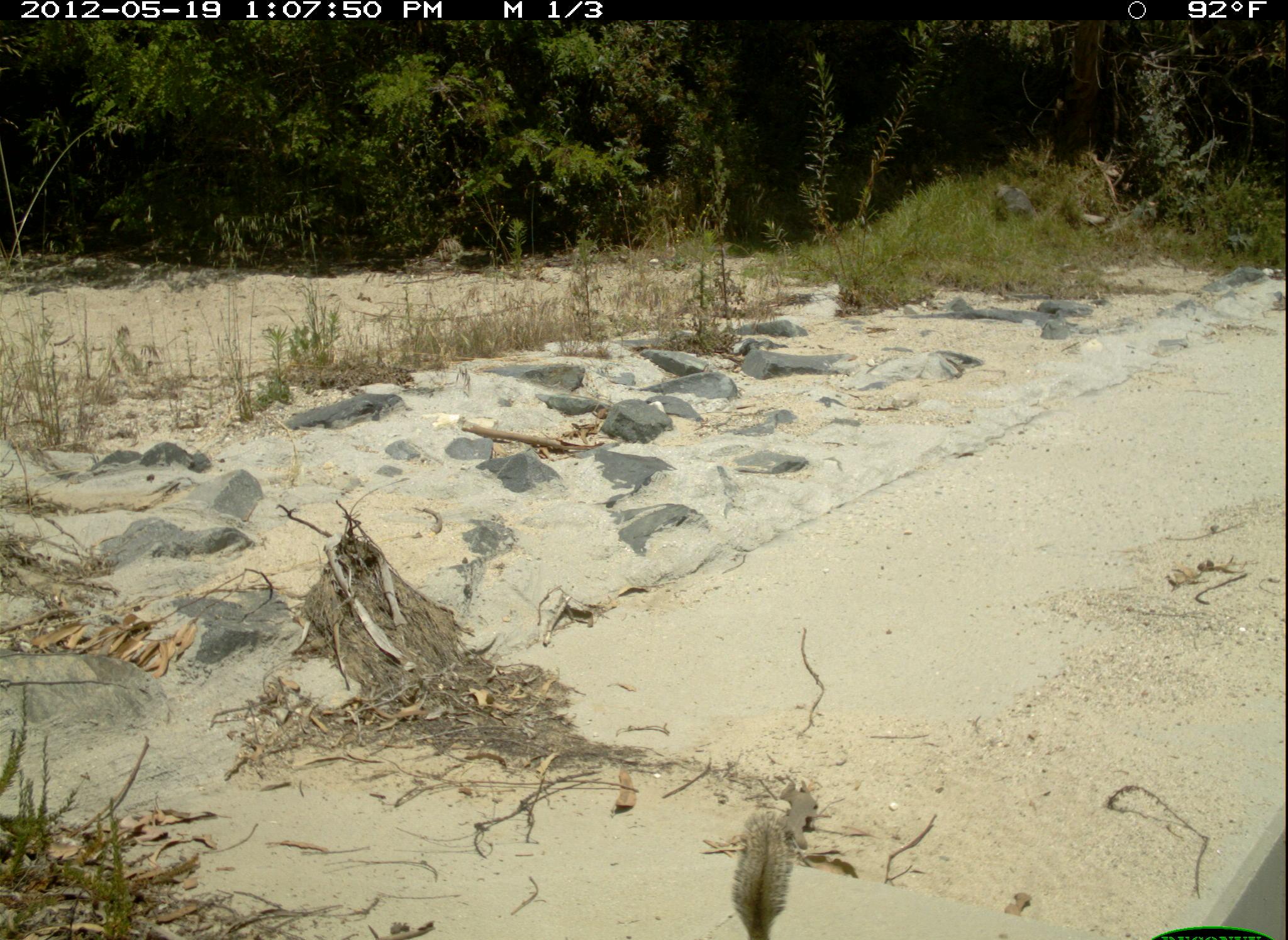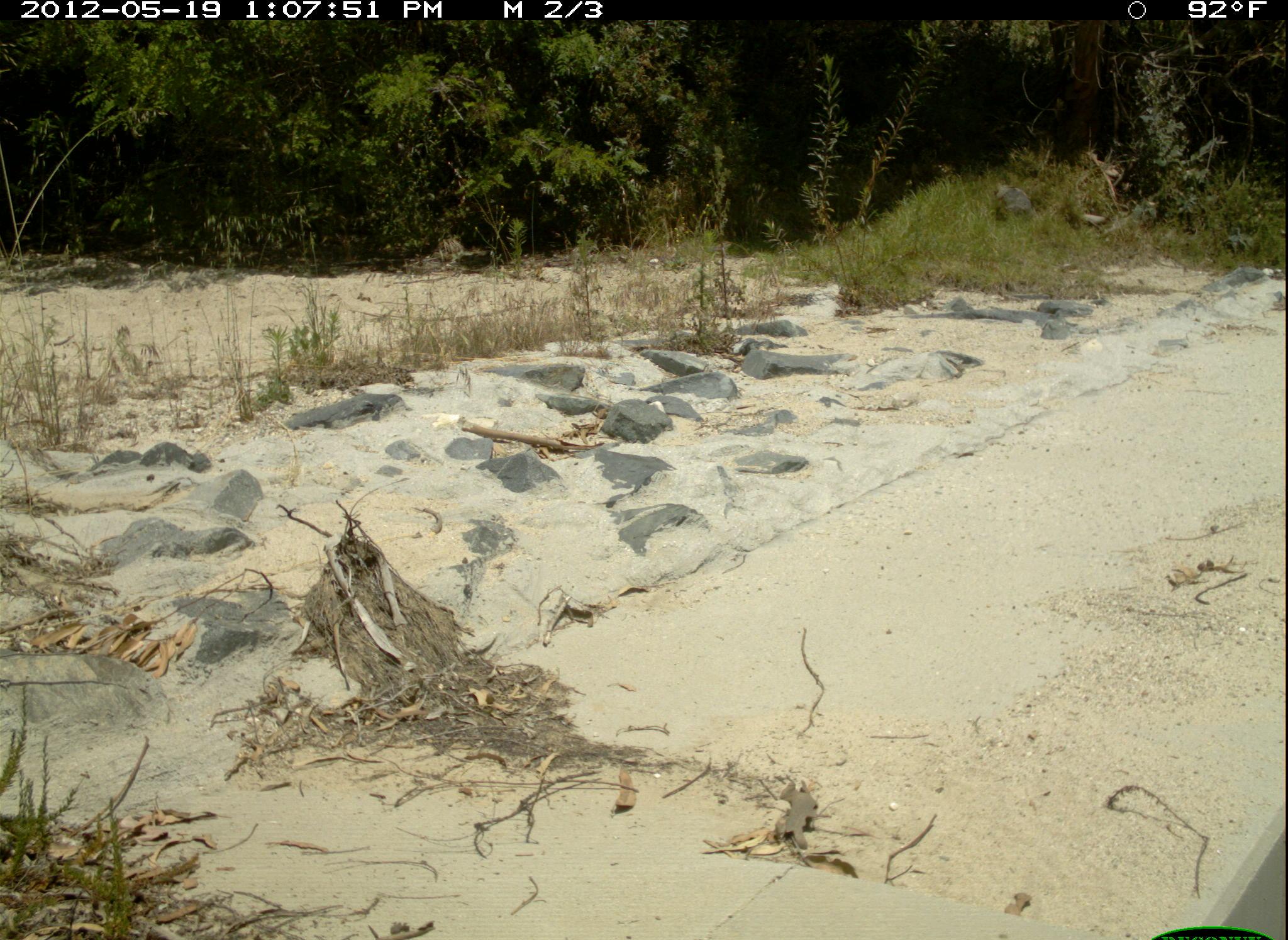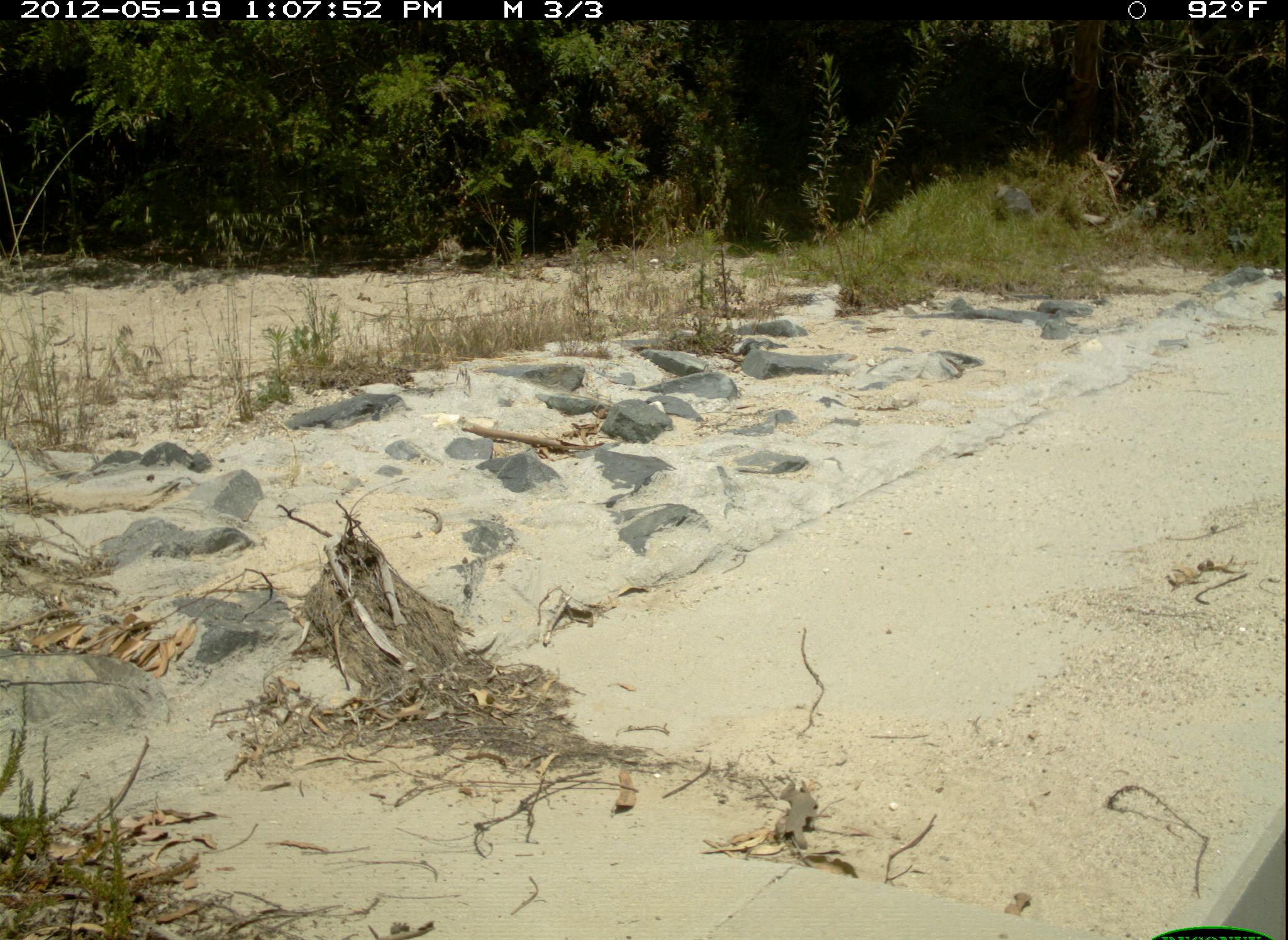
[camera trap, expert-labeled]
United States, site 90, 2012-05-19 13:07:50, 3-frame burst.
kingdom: Animalia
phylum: Chordata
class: Mammalia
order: Rodentia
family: Sciuridae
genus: Sciurus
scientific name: Sciurus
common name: squirrel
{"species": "squirrel (Sciurus)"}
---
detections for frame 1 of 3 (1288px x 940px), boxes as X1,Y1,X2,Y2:
squirrel: 706,793,821,940